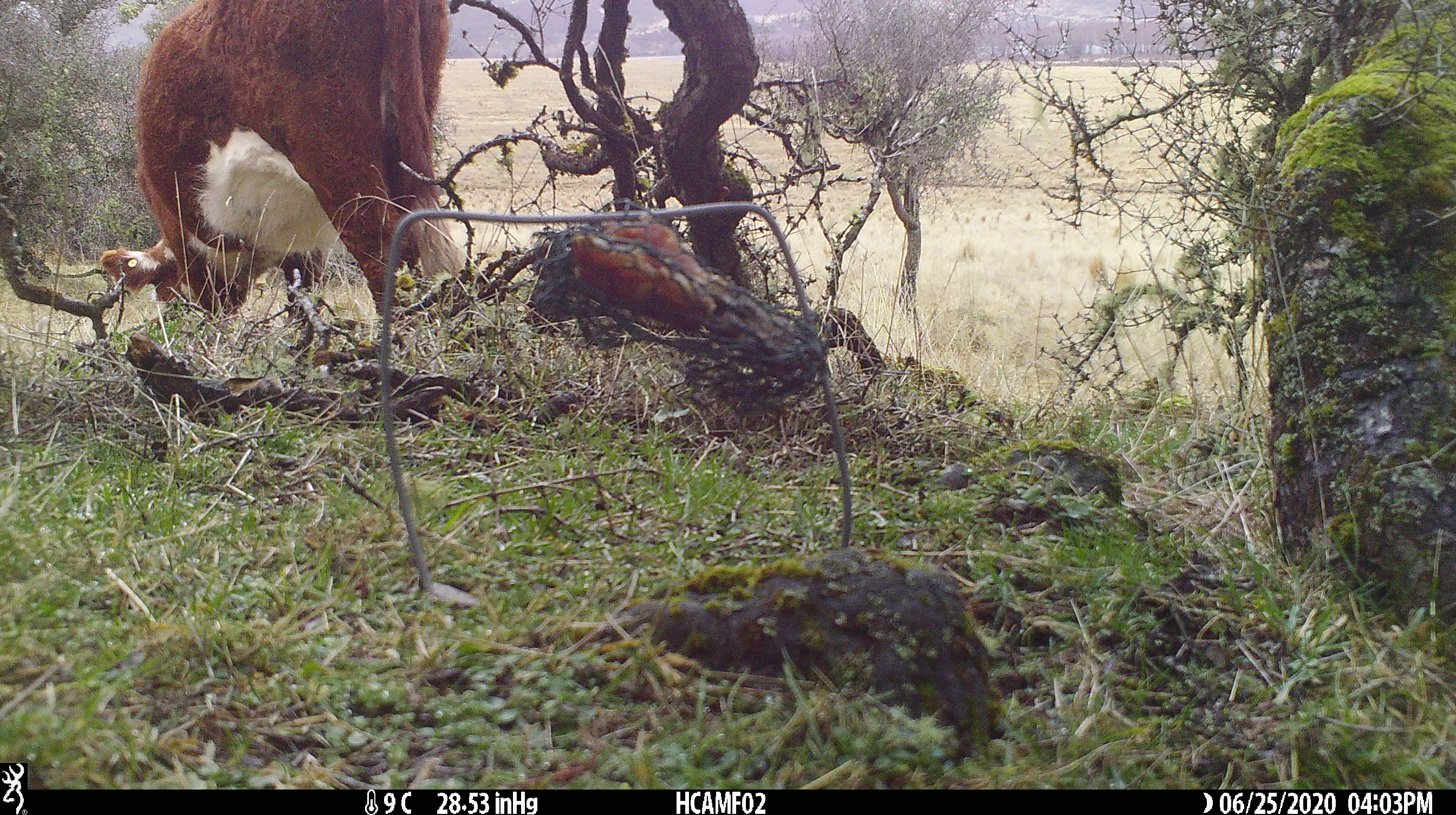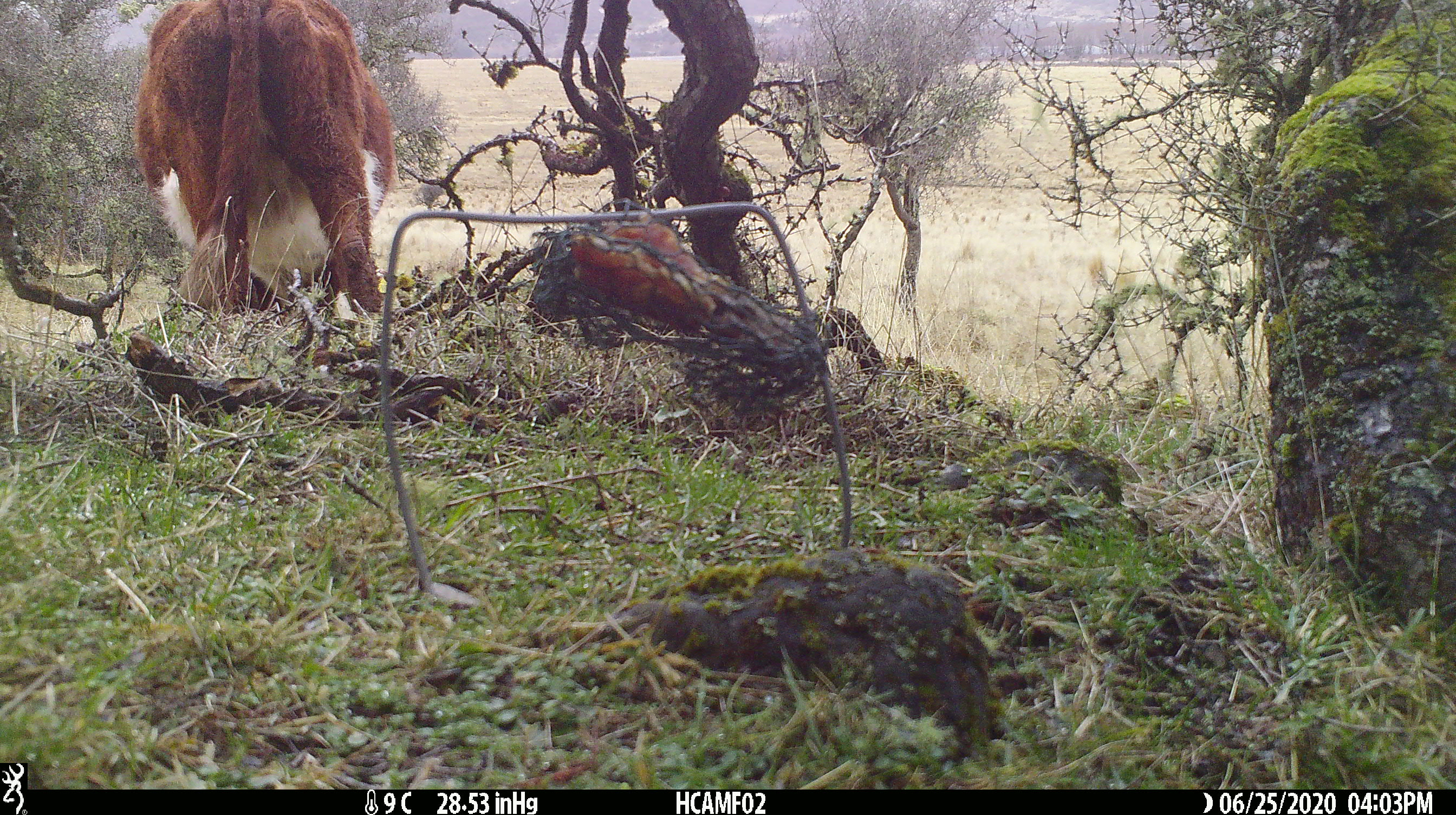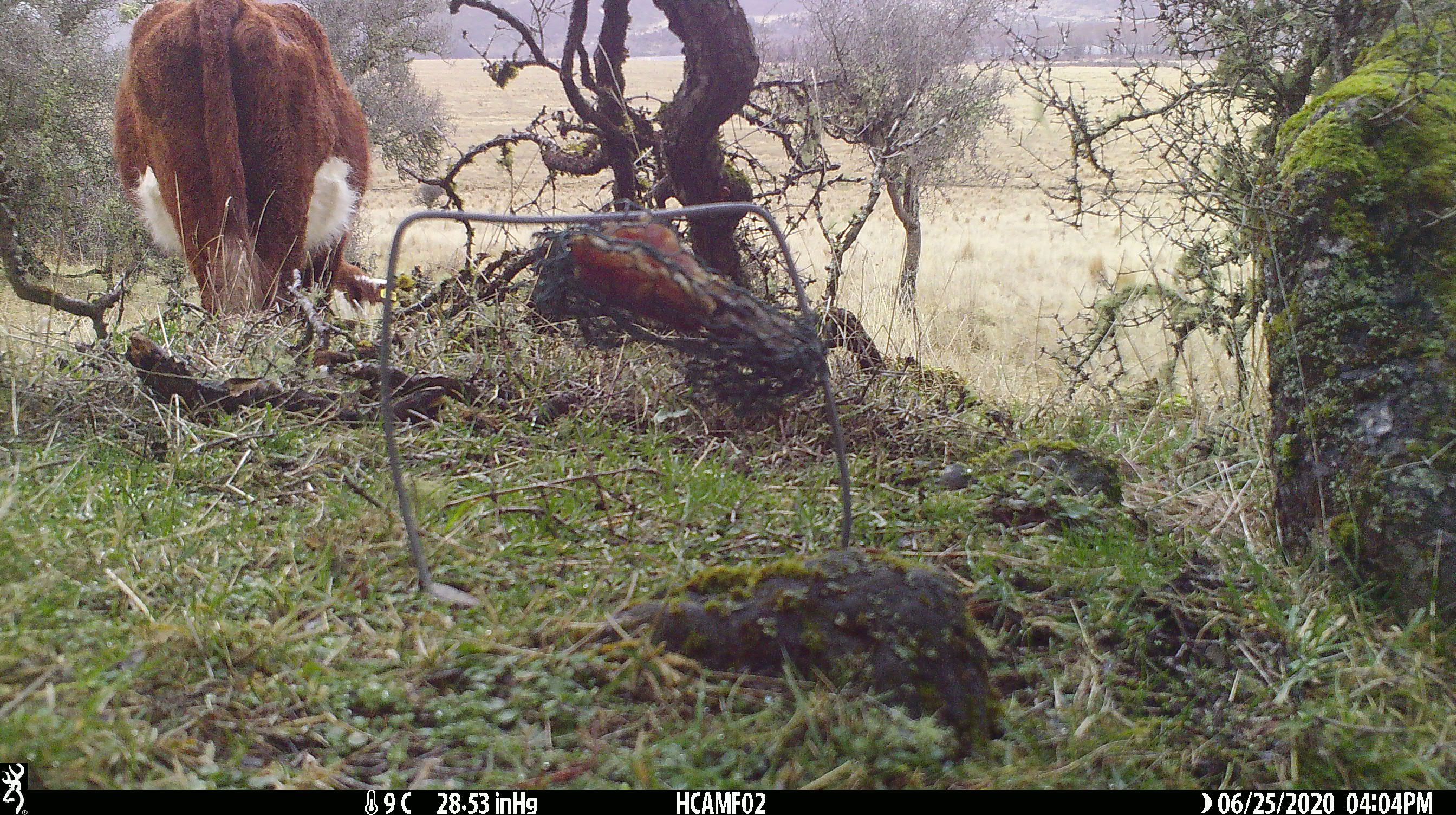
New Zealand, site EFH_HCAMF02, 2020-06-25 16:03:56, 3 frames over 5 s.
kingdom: Animalia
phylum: Chordata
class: Mammalia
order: Artiodactyla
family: Bovidae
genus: Bos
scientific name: Bos taurus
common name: domestic cow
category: cow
Cow (domestic cow) (Bos taurus).